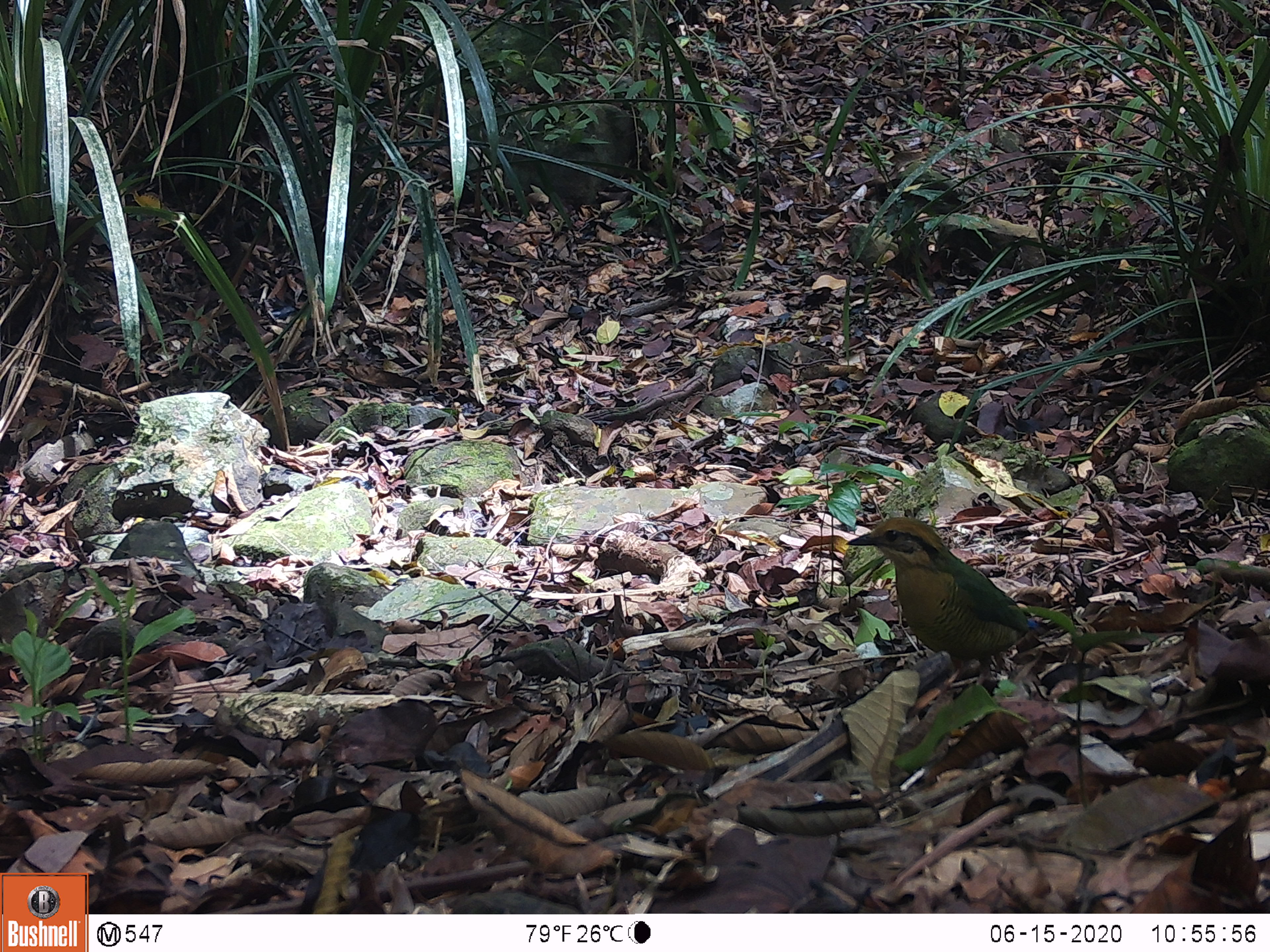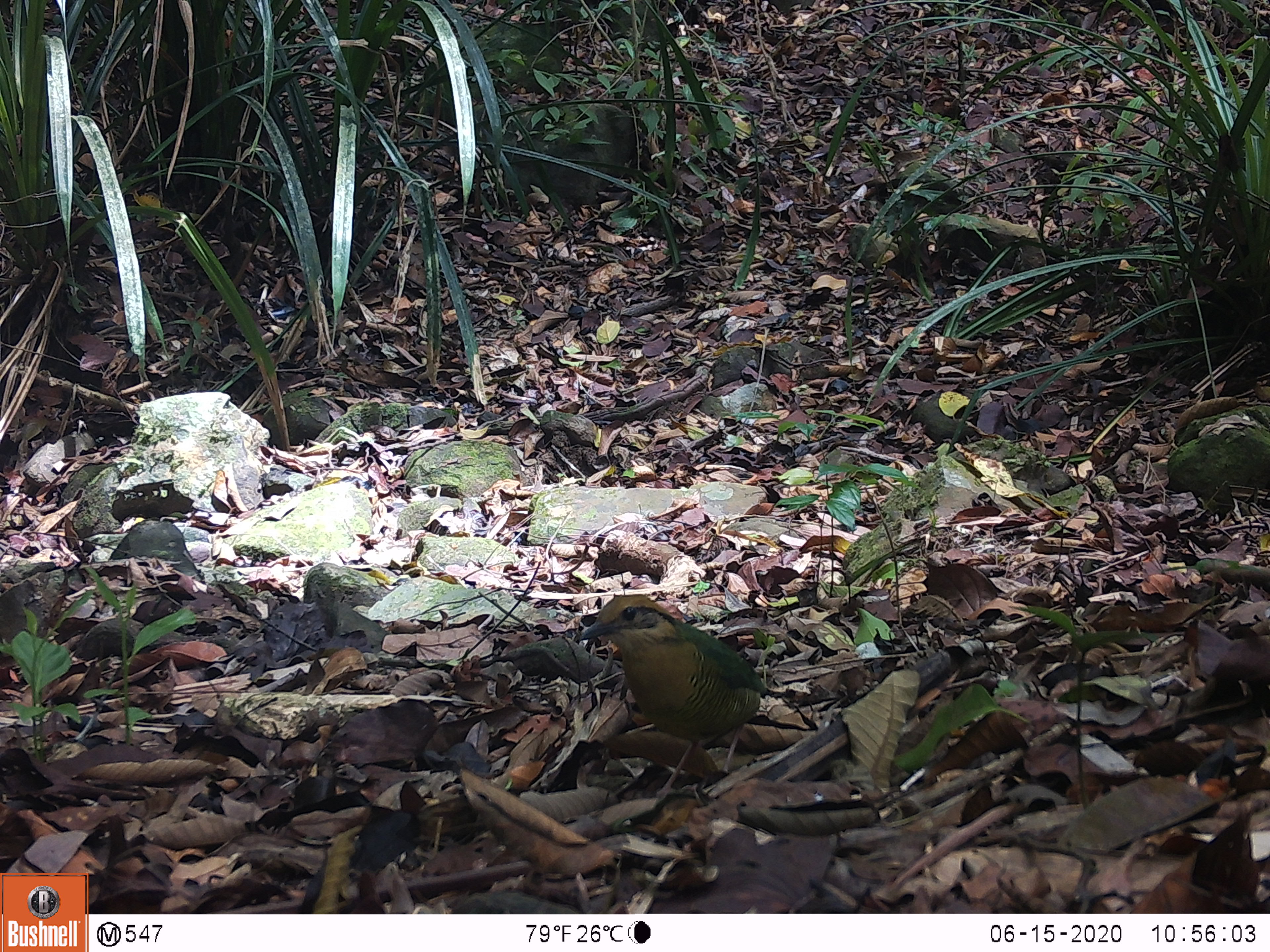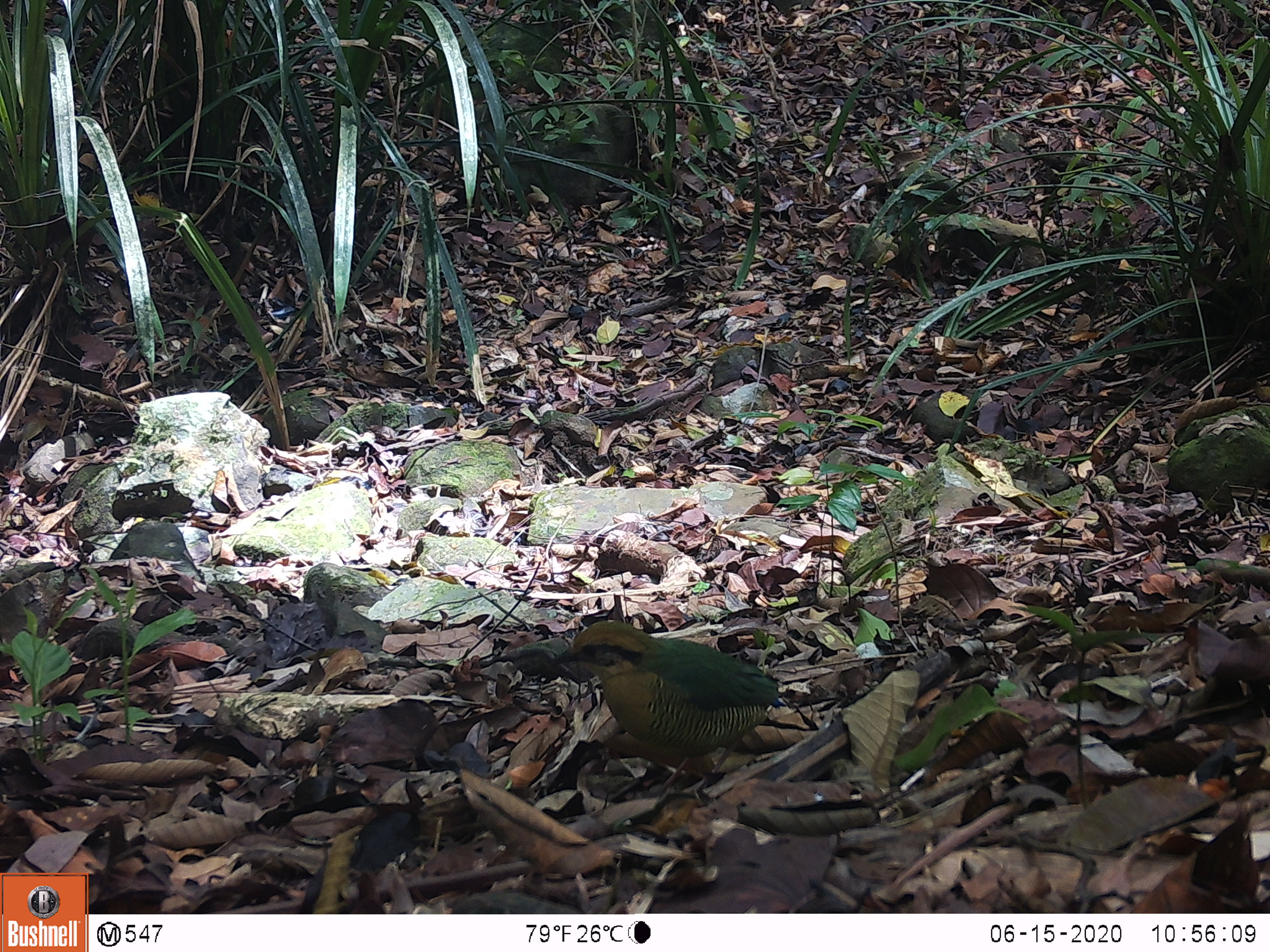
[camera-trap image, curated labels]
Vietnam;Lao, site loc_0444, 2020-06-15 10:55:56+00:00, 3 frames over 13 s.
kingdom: Animalia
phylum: Chordata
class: Aves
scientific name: Aves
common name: bird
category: unidentified bird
Unidentified bird (bird) (Aves). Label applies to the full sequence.